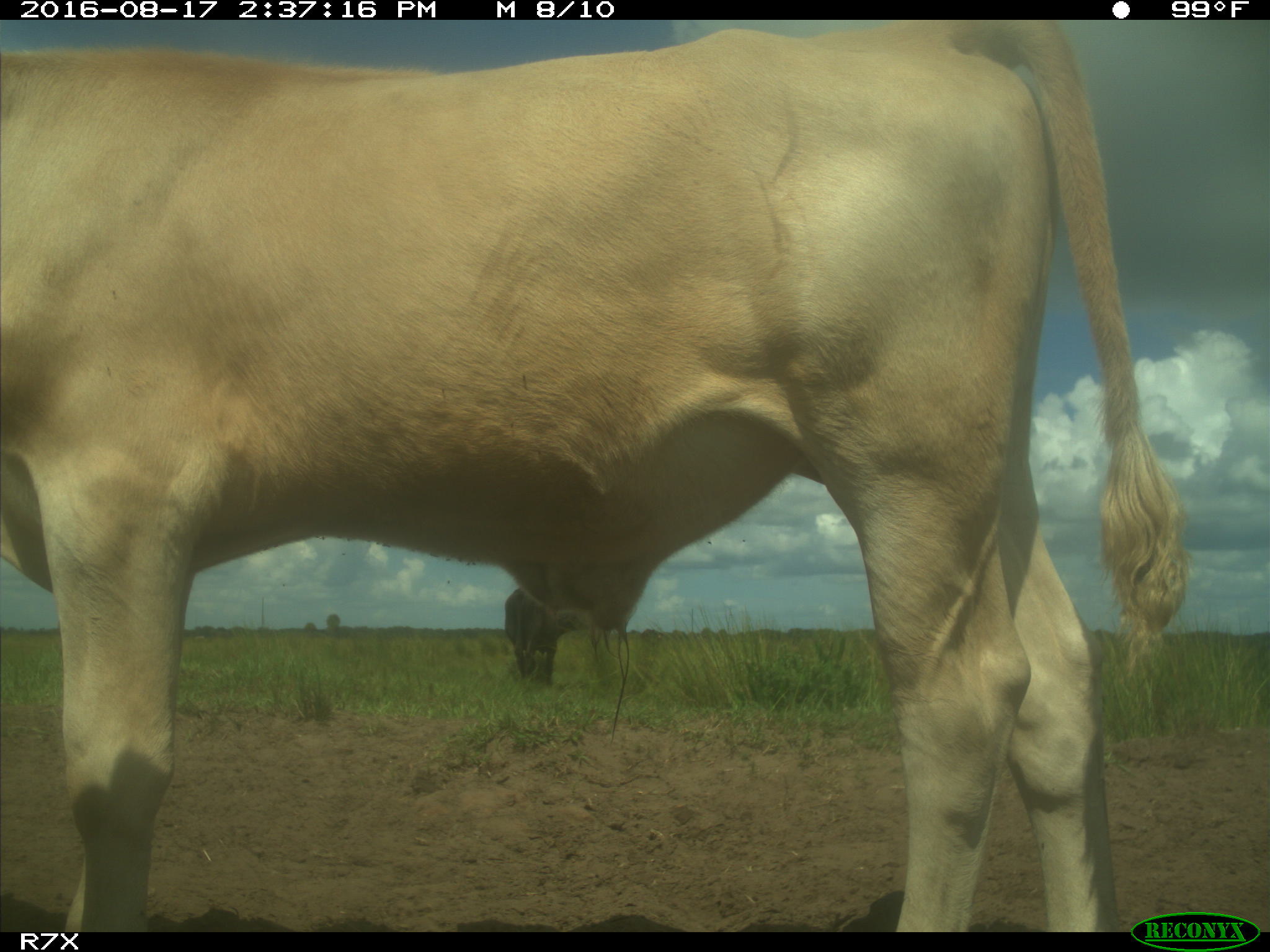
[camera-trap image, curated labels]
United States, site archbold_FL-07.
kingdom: Animalia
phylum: Chordata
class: Mammalia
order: Artiodactyla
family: Bovidae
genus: Bos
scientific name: Bos taurus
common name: domestic cow